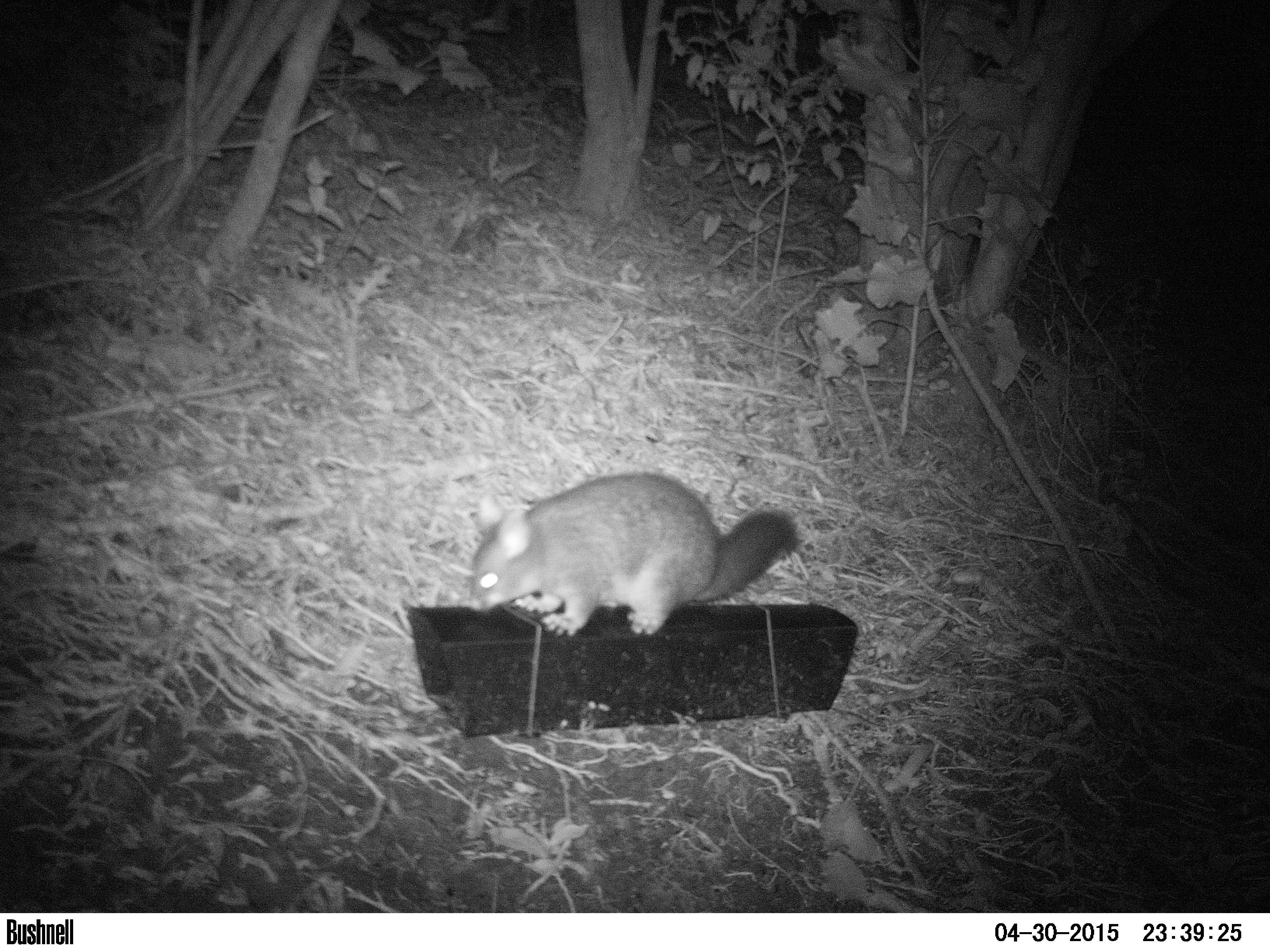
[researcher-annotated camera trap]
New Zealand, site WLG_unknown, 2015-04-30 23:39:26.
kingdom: Animalia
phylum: Chordata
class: Mammalia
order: Diprotodontia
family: Phalangeridae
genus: Trichosurus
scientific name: Trichosurus vulpecula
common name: common brushtail possum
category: possum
Possum (common brushtail possum) (Trichosurus vulpecula).